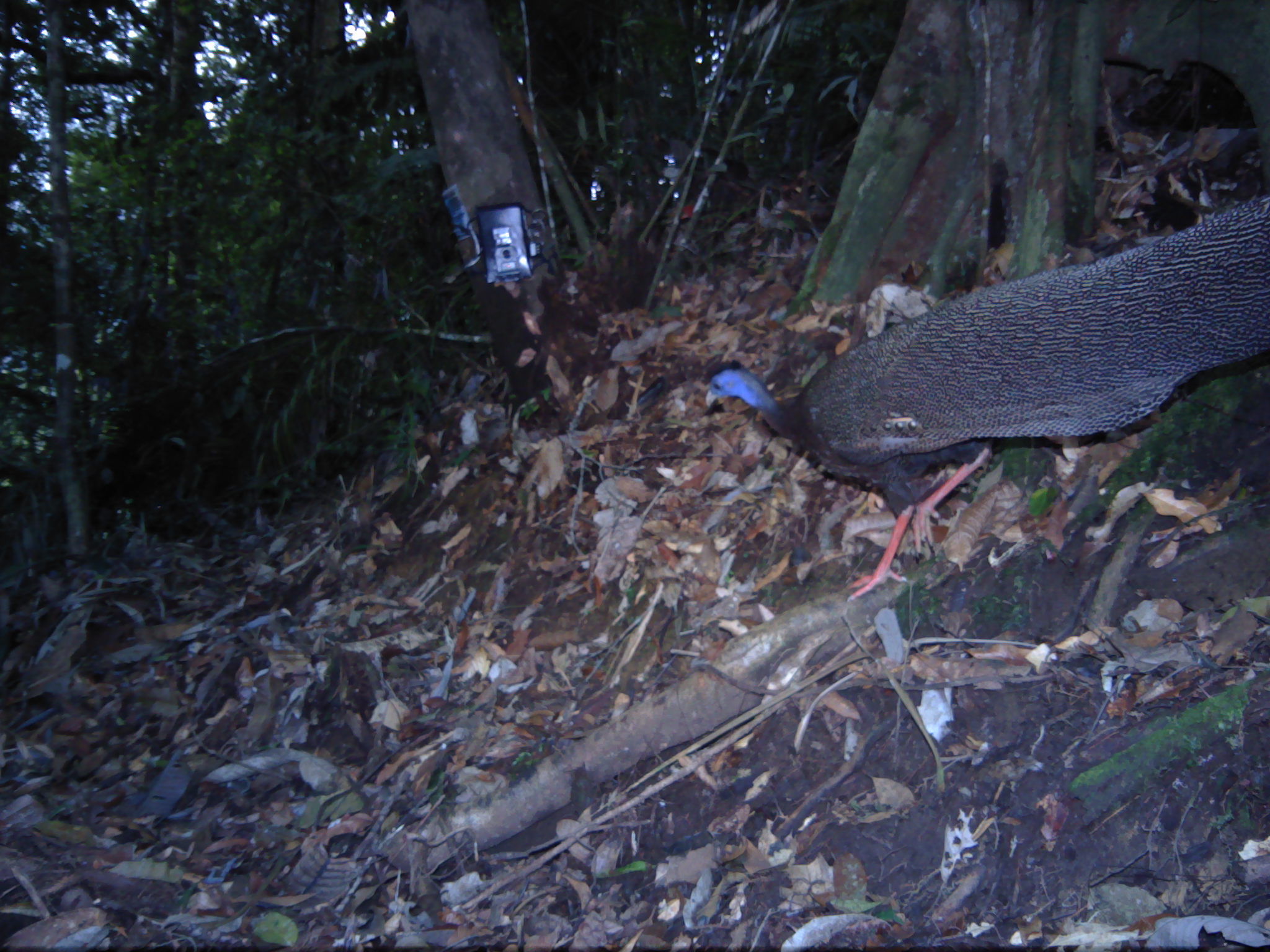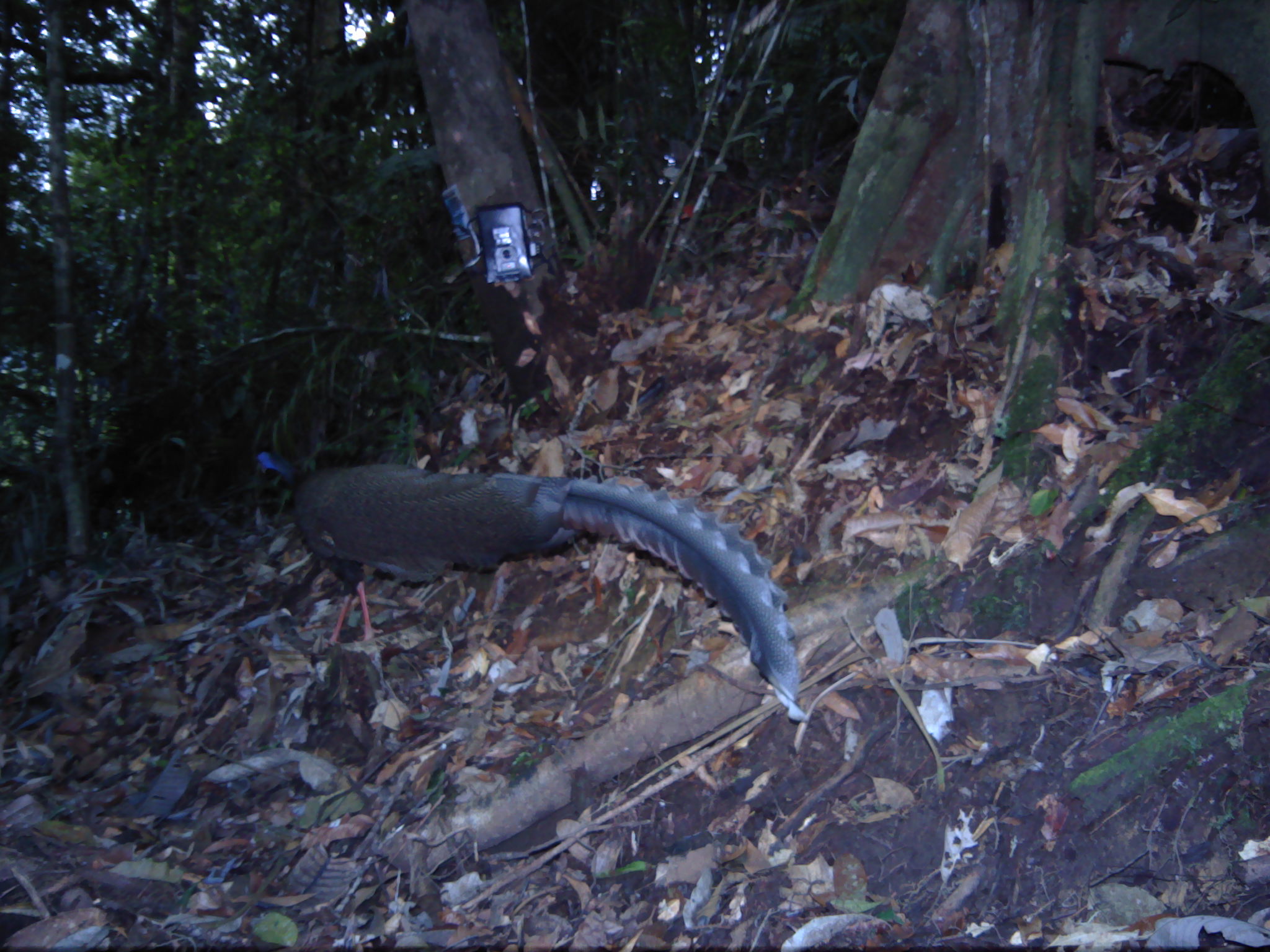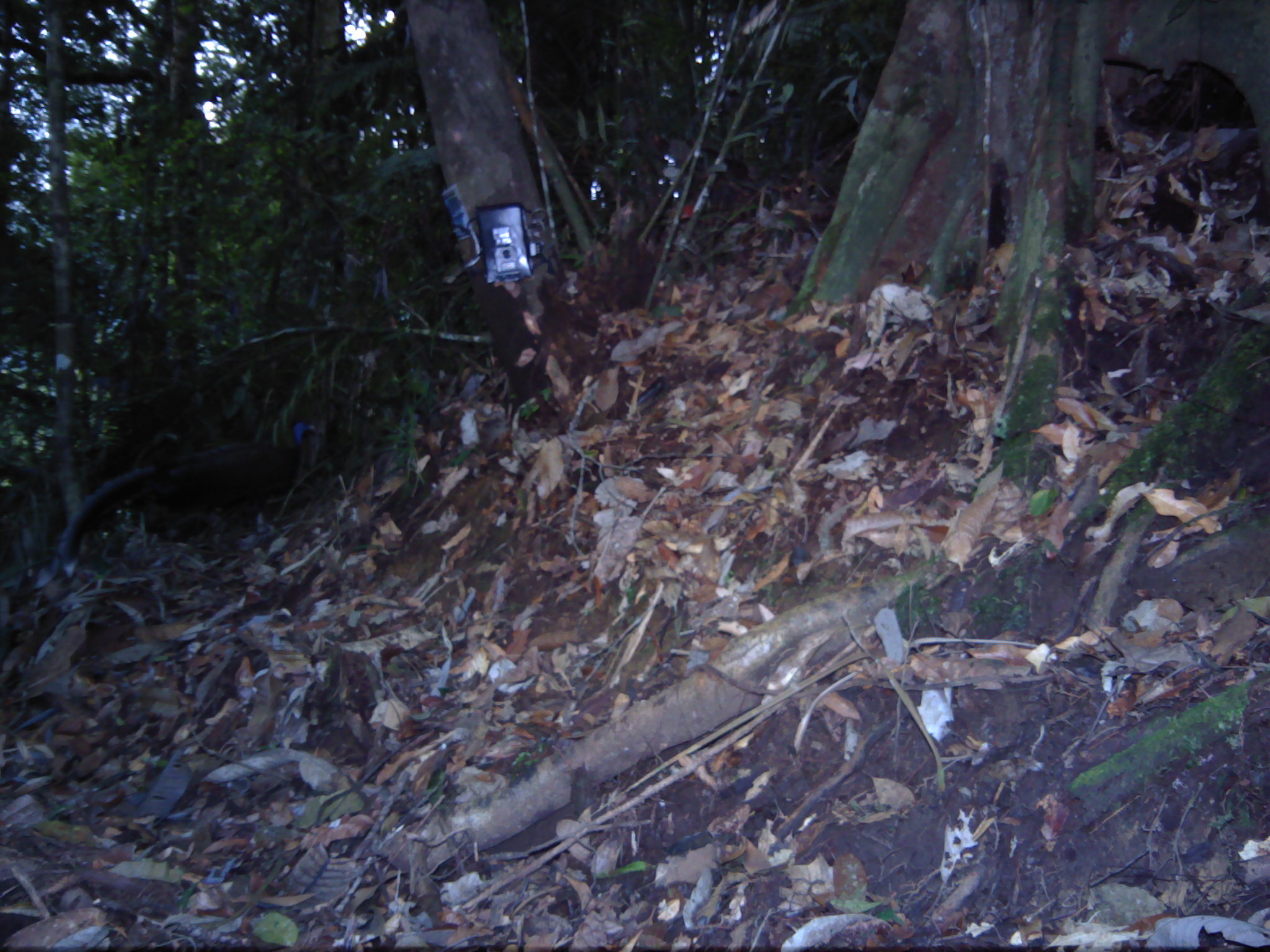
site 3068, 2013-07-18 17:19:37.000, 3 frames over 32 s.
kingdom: Animalia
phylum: Chordata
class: Aves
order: Galliformes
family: Phasianidae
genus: Argusianus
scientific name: Argusianus argus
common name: great argus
Argusianus argus (great argus), count 1.